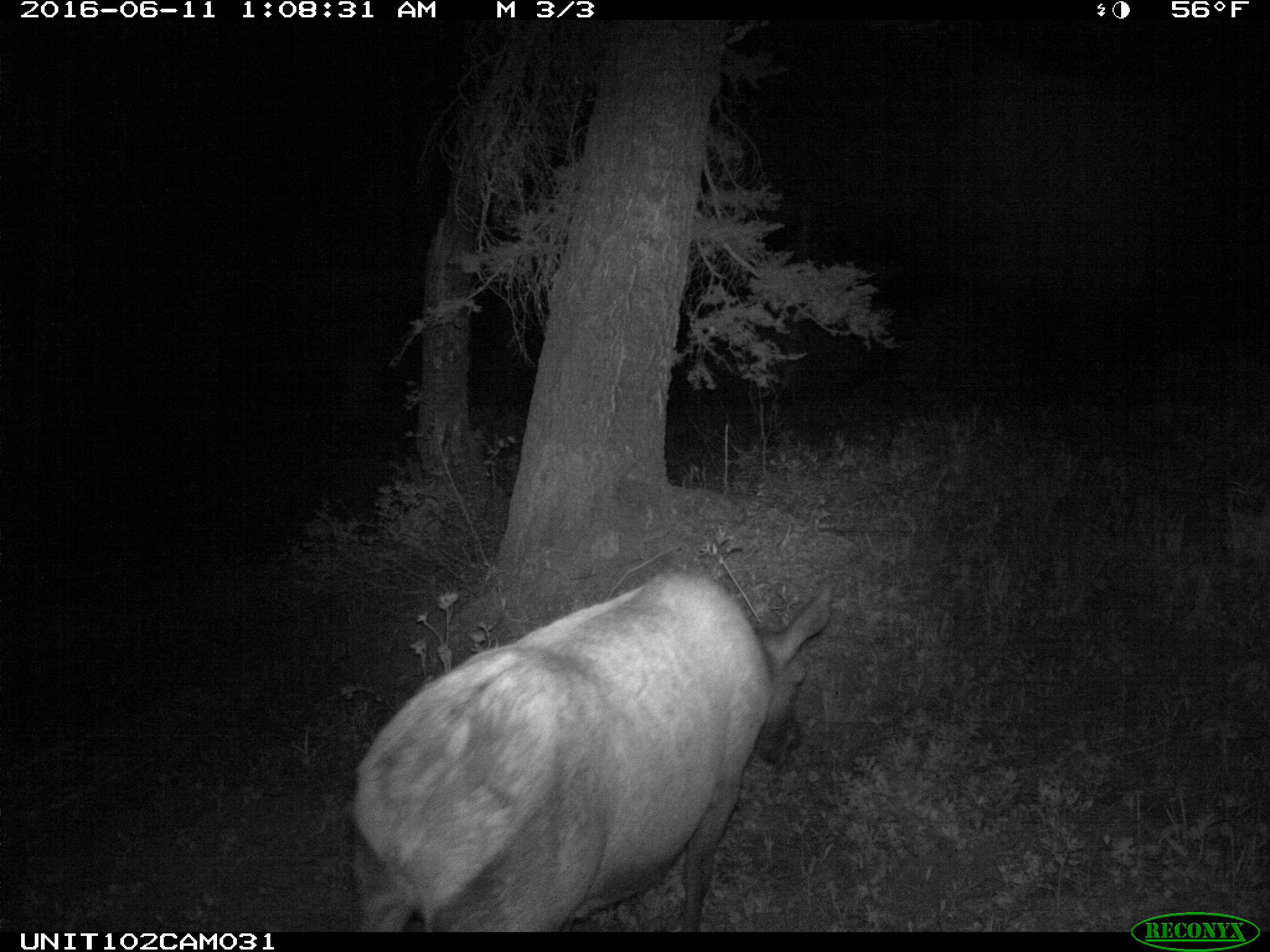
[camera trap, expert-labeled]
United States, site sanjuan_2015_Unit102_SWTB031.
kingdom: Animalia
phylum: Chordata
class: Mammalia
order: Artiodactyla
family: Cervidae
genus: Cervus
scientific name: Cervus elaphus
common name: red deer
Cervus elaphus (red deer).